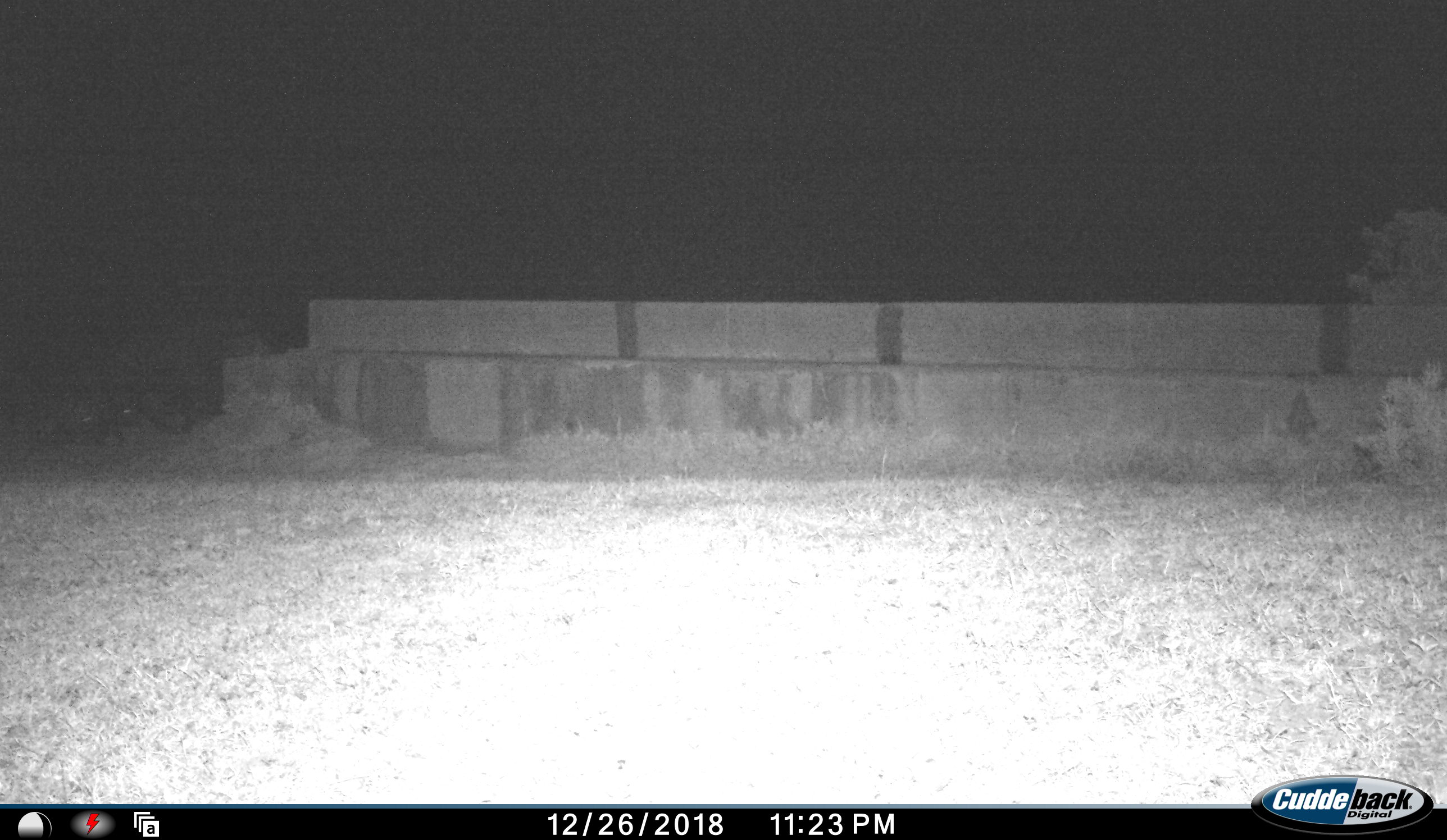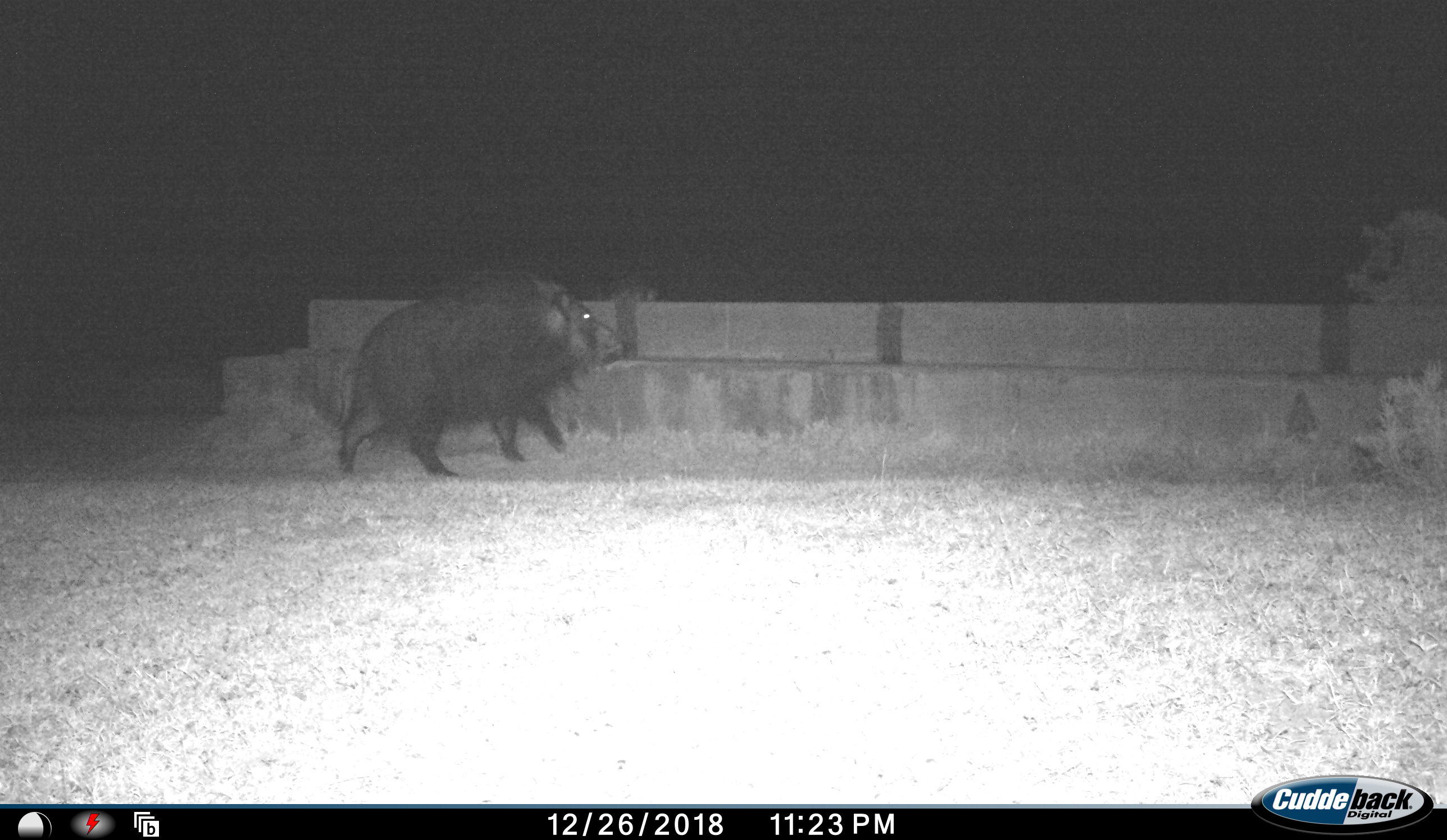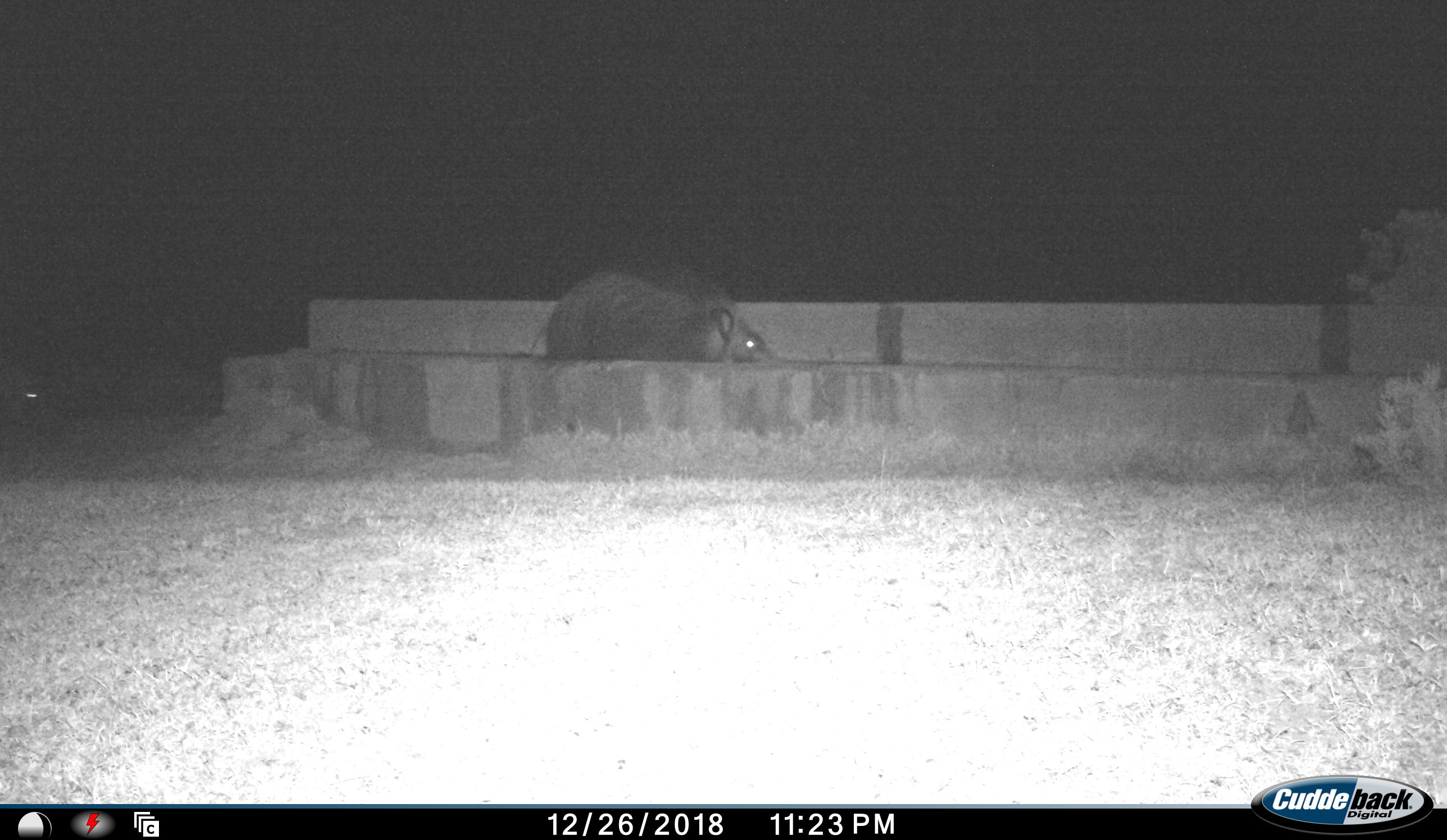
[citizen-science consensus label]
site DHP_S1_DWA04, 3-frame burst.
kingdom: Animalia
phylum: Chordata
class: Mammalia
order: Artiodactyla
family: Suidae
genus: Potamochoerus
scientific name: Potamochoerus larvatus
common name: bushpig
Bushpig (Potamochoerus larvatus), count 2. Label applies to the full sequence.